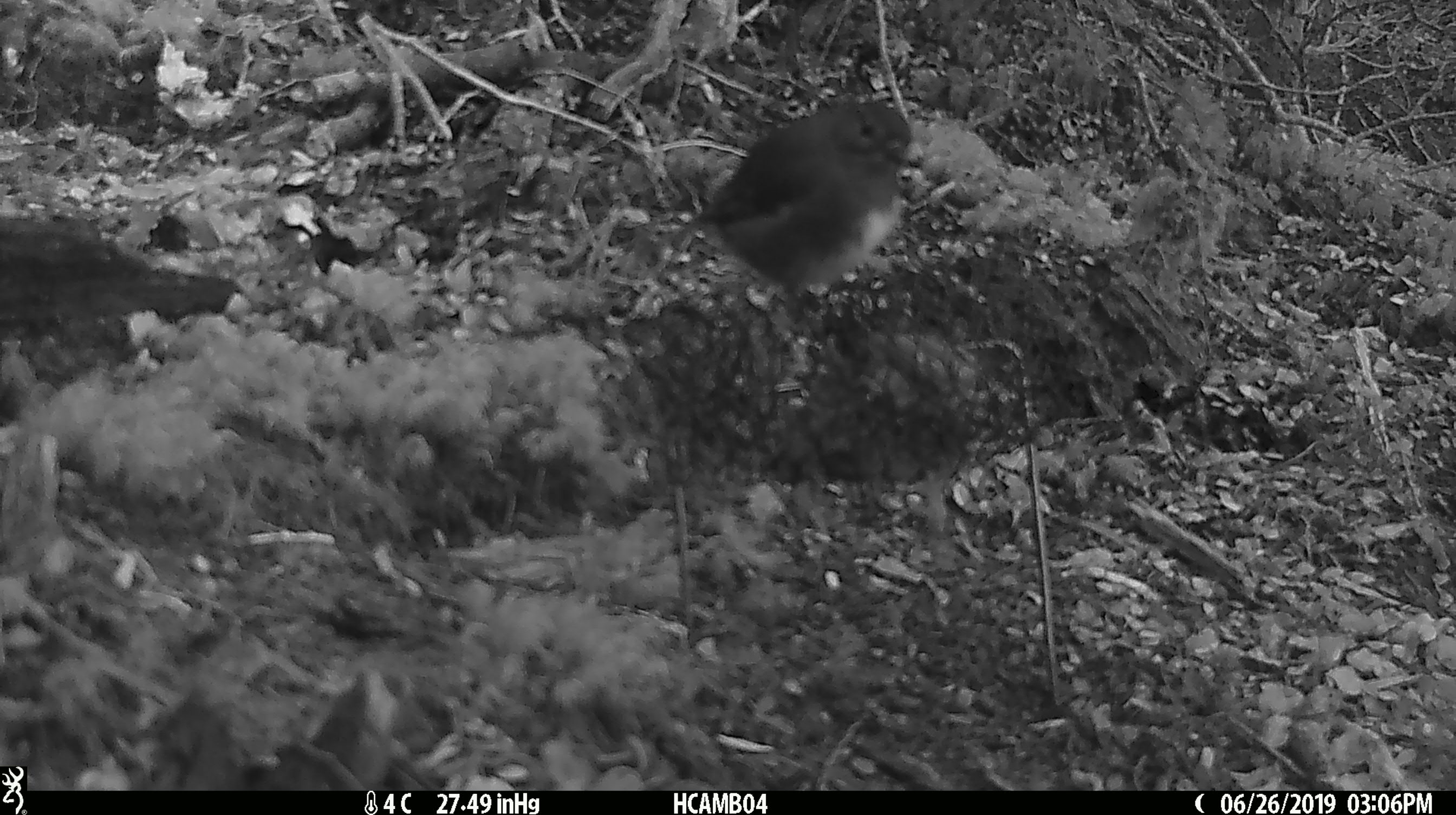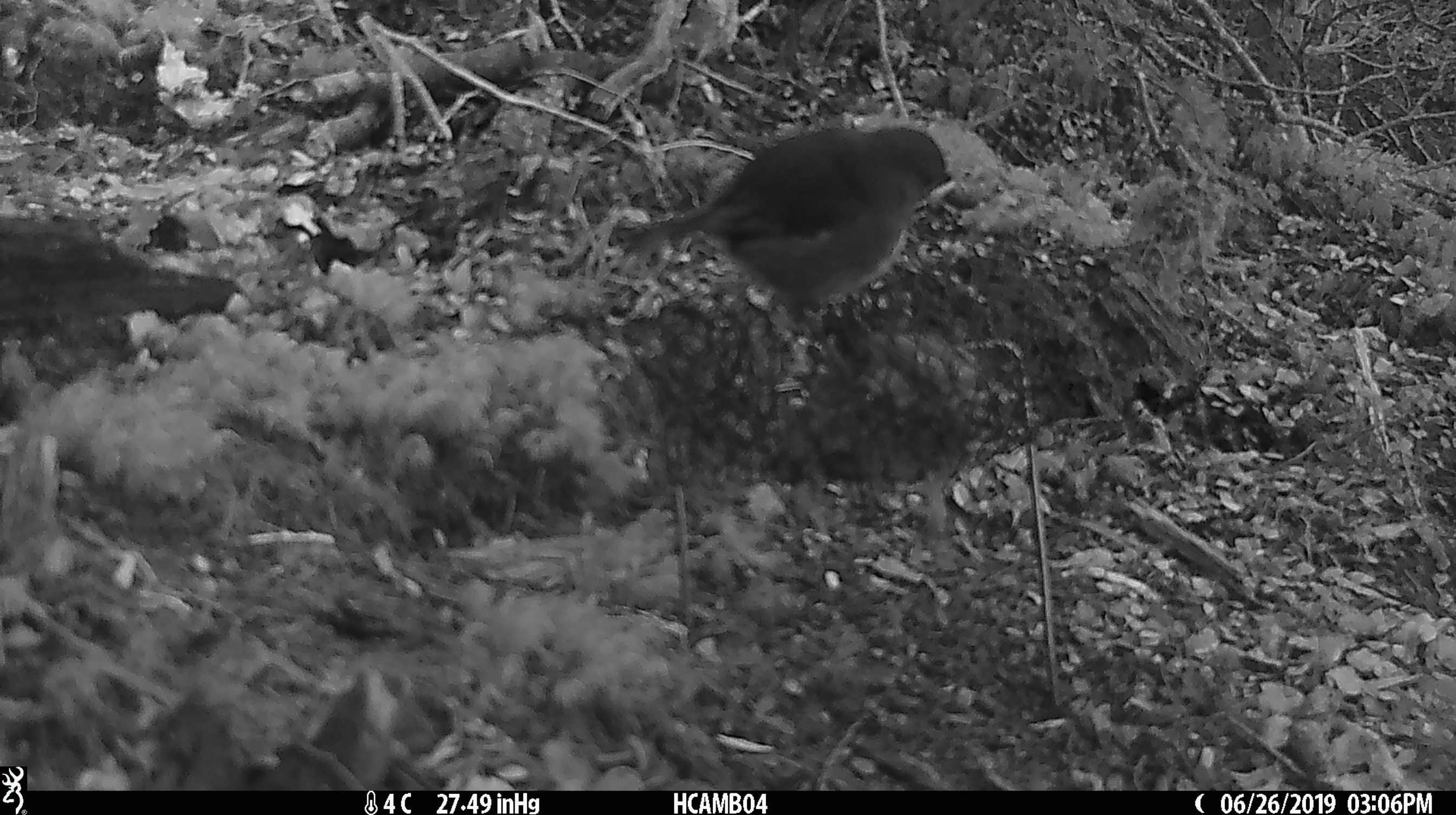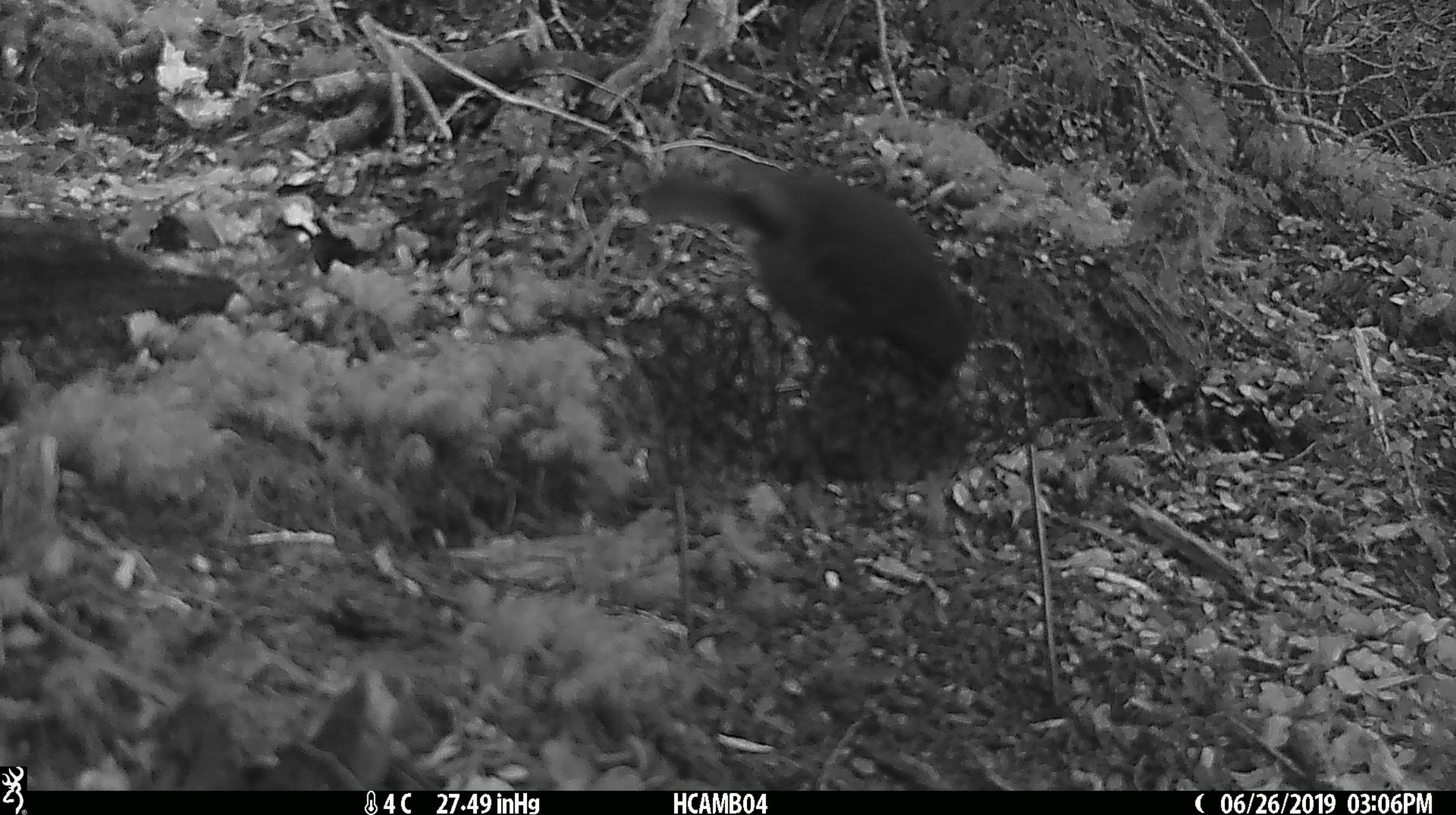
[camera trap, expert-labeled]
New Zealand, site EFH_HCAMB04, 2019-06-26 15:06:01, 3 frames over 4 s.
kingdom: Animalia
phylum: Chordata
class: Aves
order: Passeriformes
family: Petroicidae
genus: Petroica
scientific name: Petroica australis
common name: new zealand robin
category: robin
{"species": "robin (new zealand robin) (Petroica australis)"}